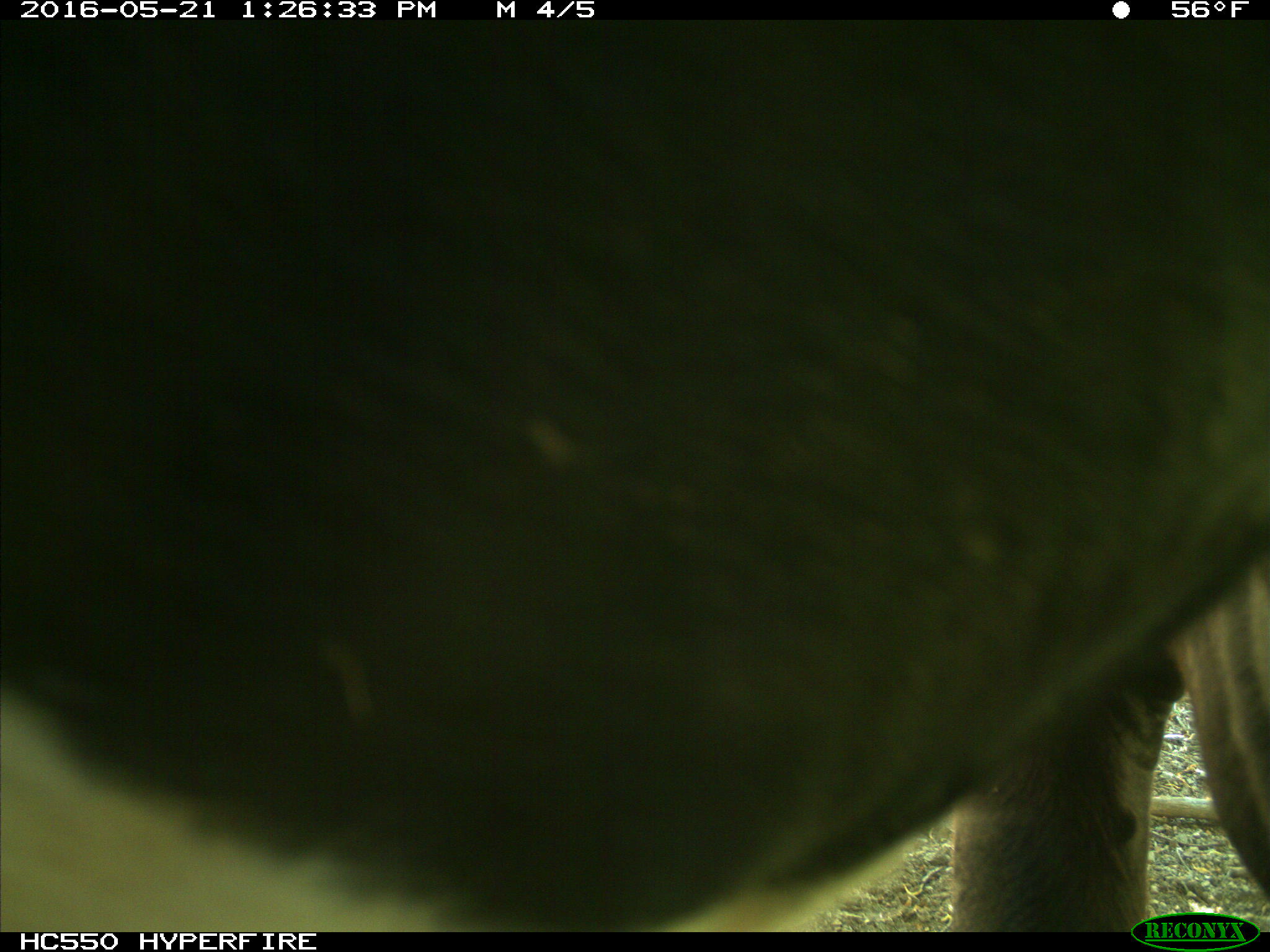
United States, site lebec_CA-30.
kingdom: Animalia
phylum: Chordata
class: Mammalia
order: Artiodactyla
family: Bovidae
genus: Bos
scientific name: Bos taurus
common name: domestic cow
Bos taurus (domestic cow).